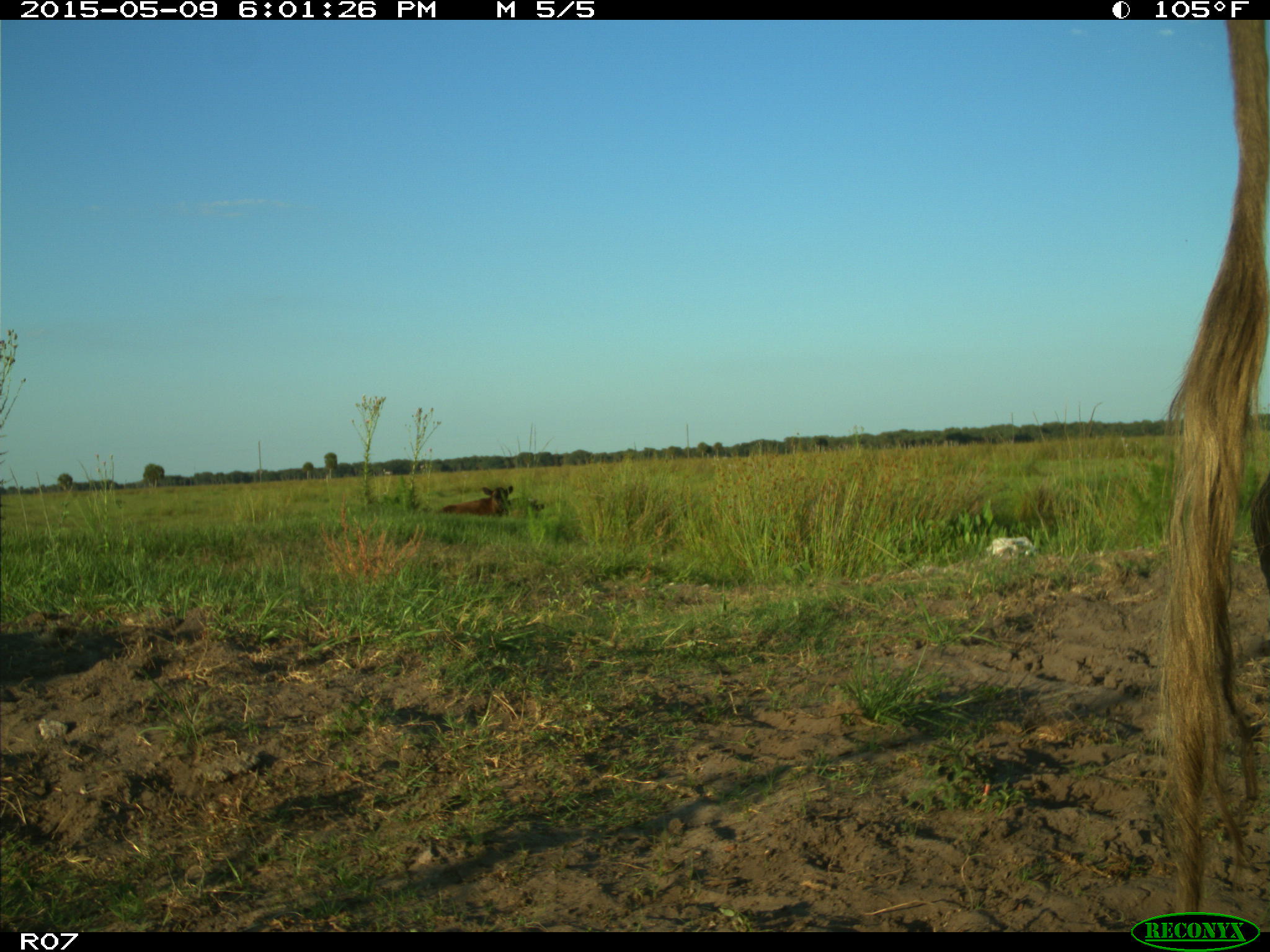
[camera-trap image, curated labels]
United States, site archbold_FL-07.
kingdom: Animalia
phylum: Chordata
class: Mammalia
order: Artiodactyla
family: Bovidae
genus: Bos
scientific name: Bos taurus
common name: domestic cow